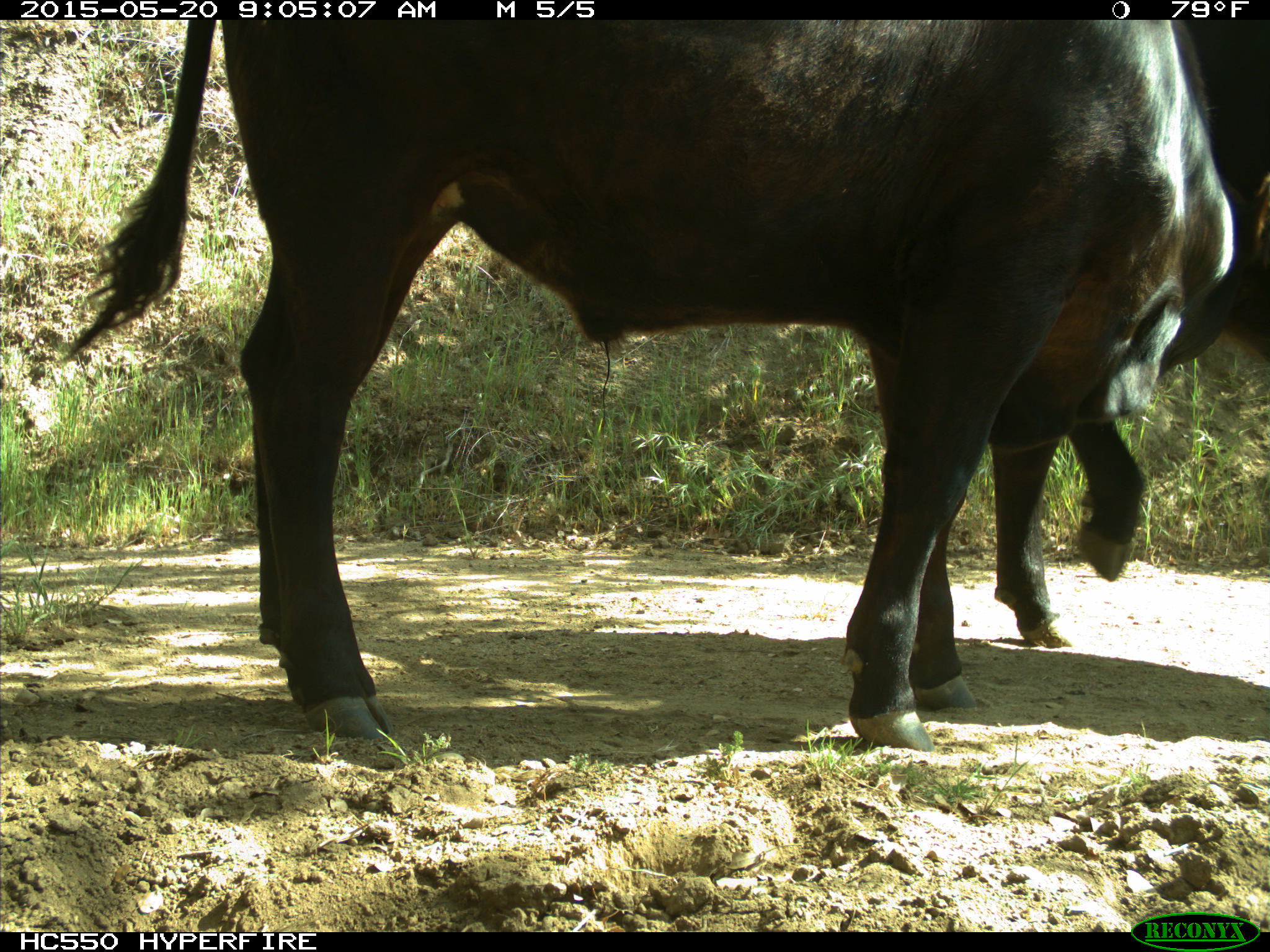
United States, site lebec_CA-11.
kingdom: Animalia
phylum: Chordata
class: Mammalia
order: Artiodactyla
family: Bovidae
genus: Bos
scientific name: Bos taurus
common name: domestic cow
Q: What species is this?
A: Bos taurus (domestic cow).